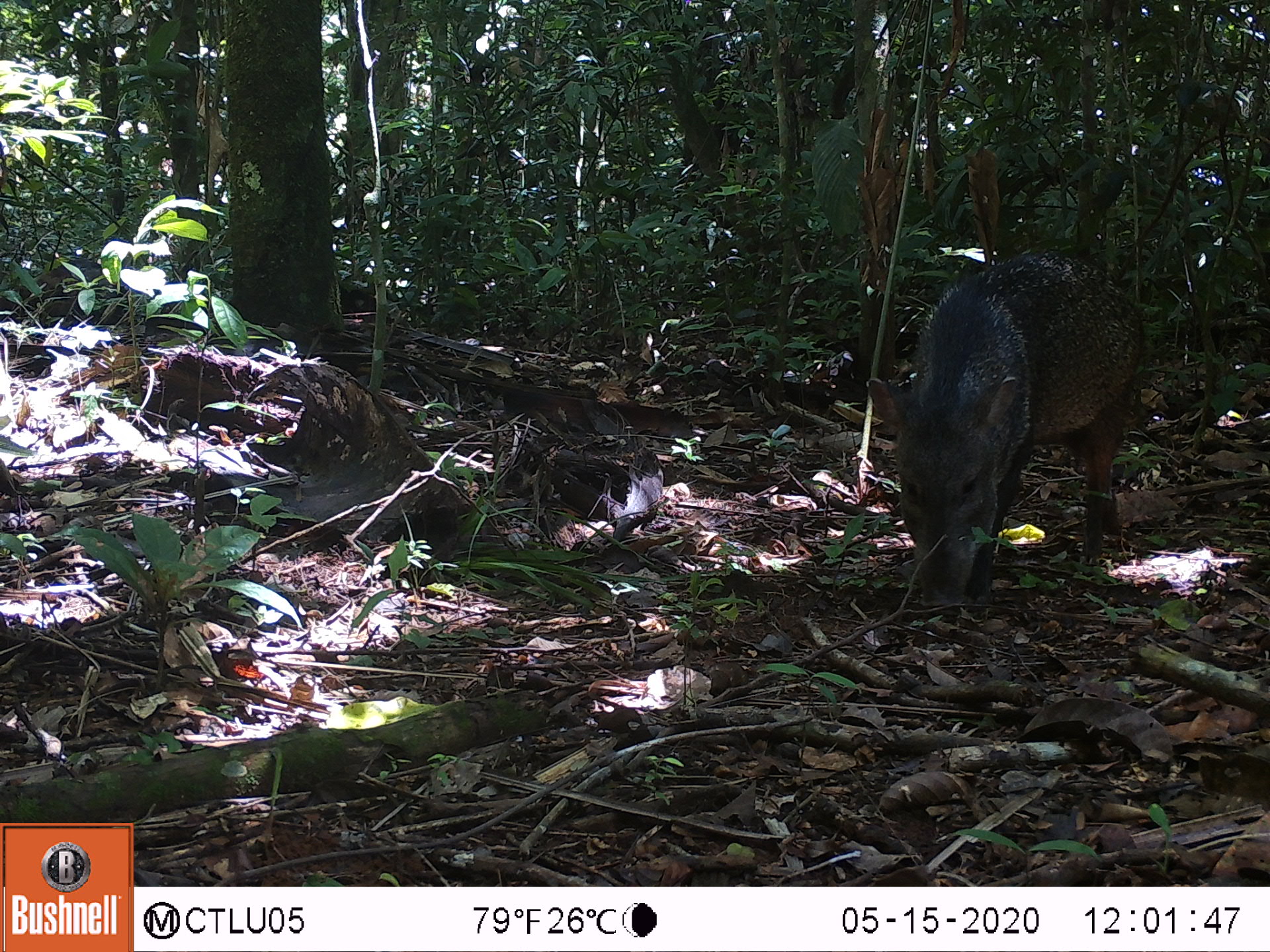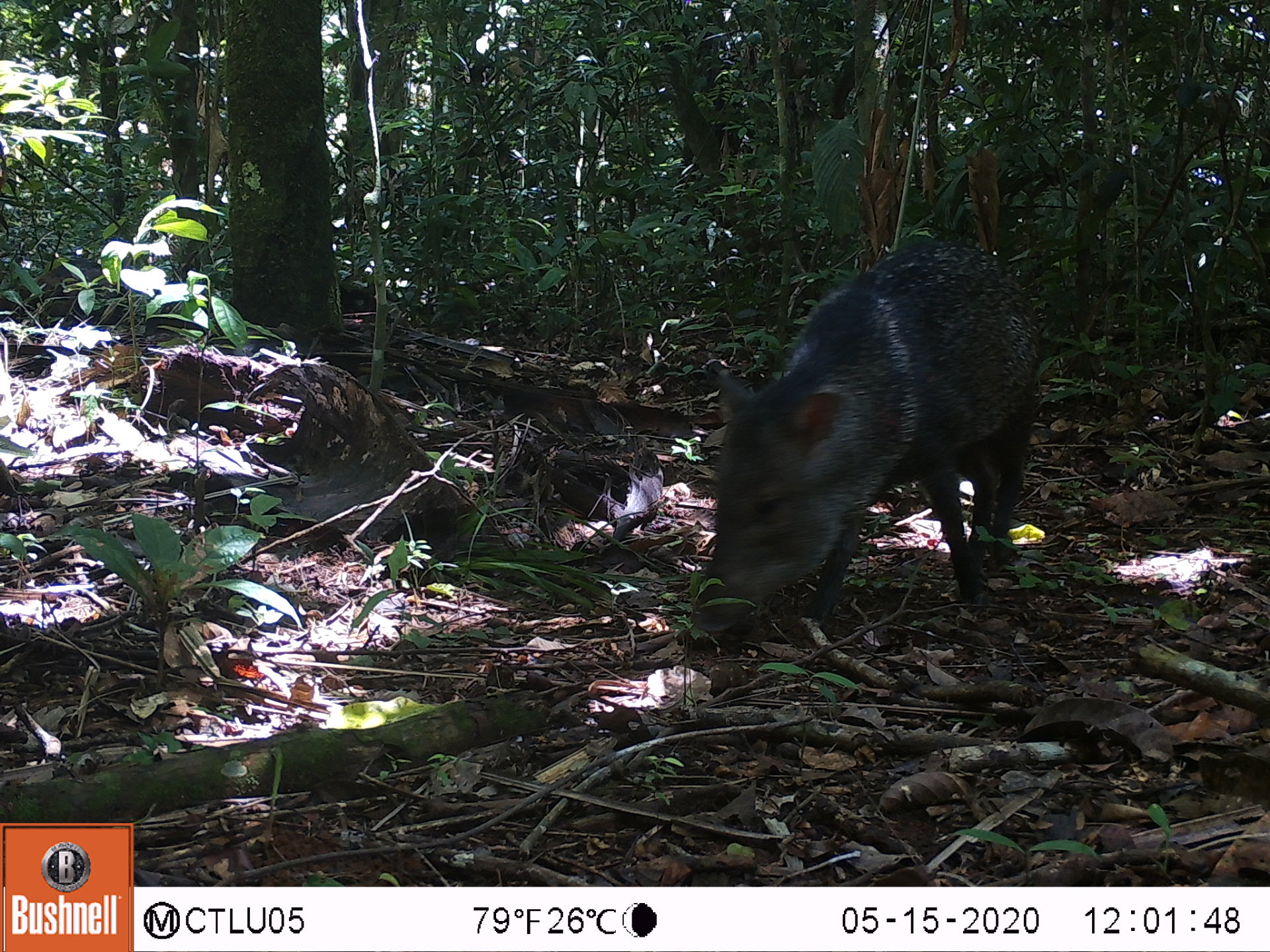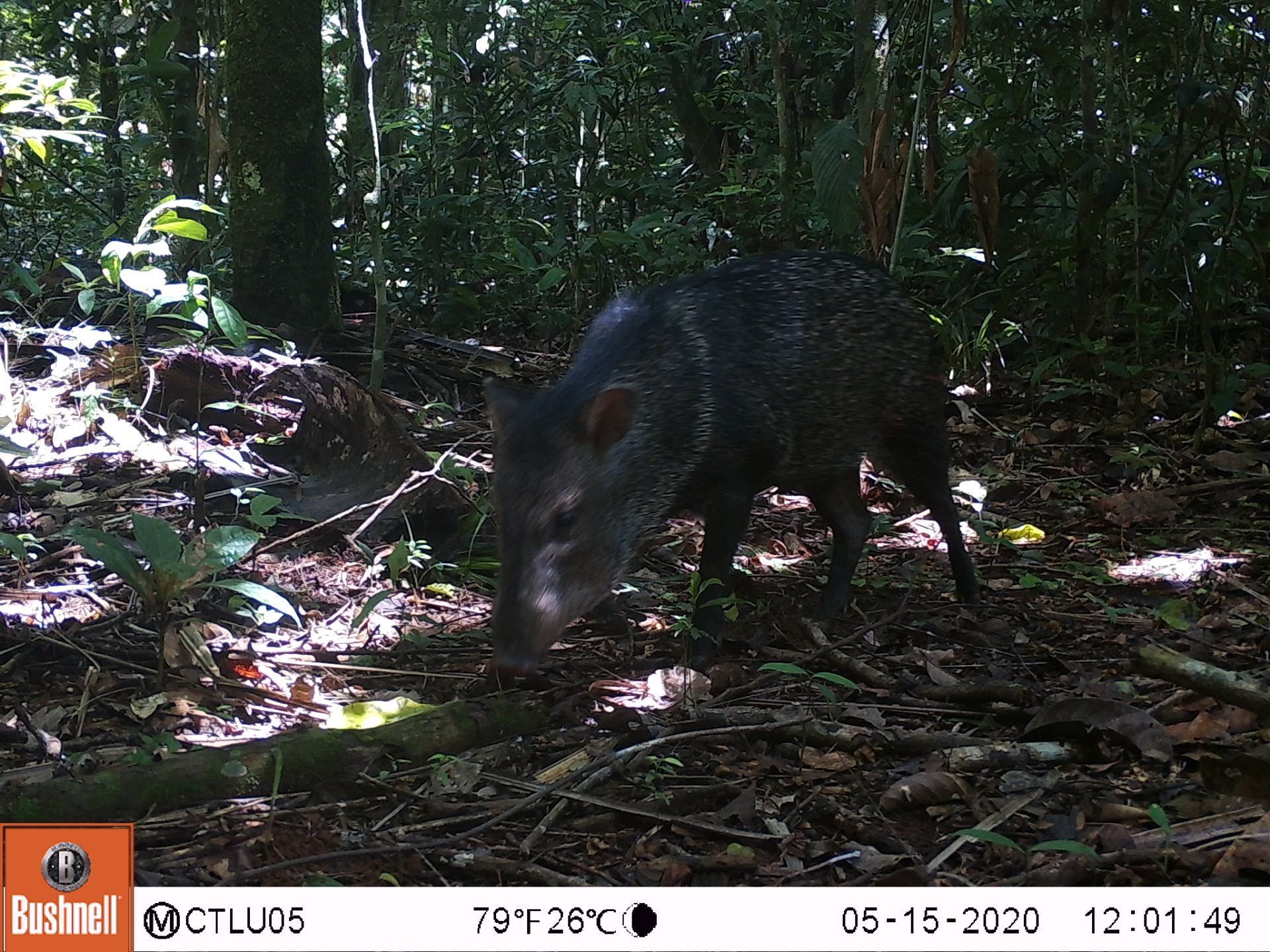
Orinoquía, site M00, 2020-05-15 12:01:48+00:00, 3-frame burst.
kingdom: Animalia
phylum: Chordata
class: Mammalia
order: Artiodactyla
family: Tayassuidae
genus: Pecari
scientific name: Pecari tajacu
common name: collared peccary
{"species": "collared peccary (Pecari tajacu)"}